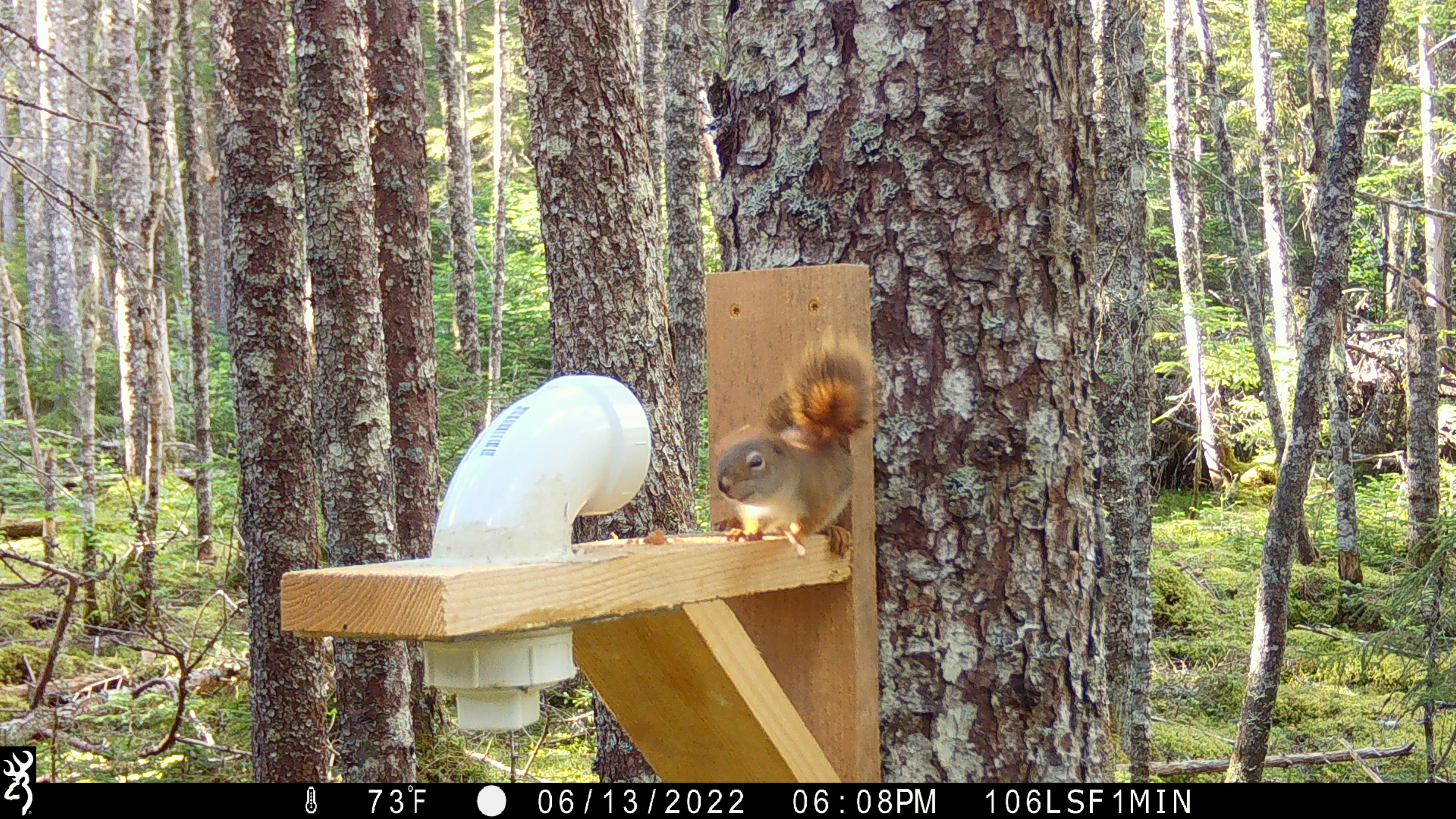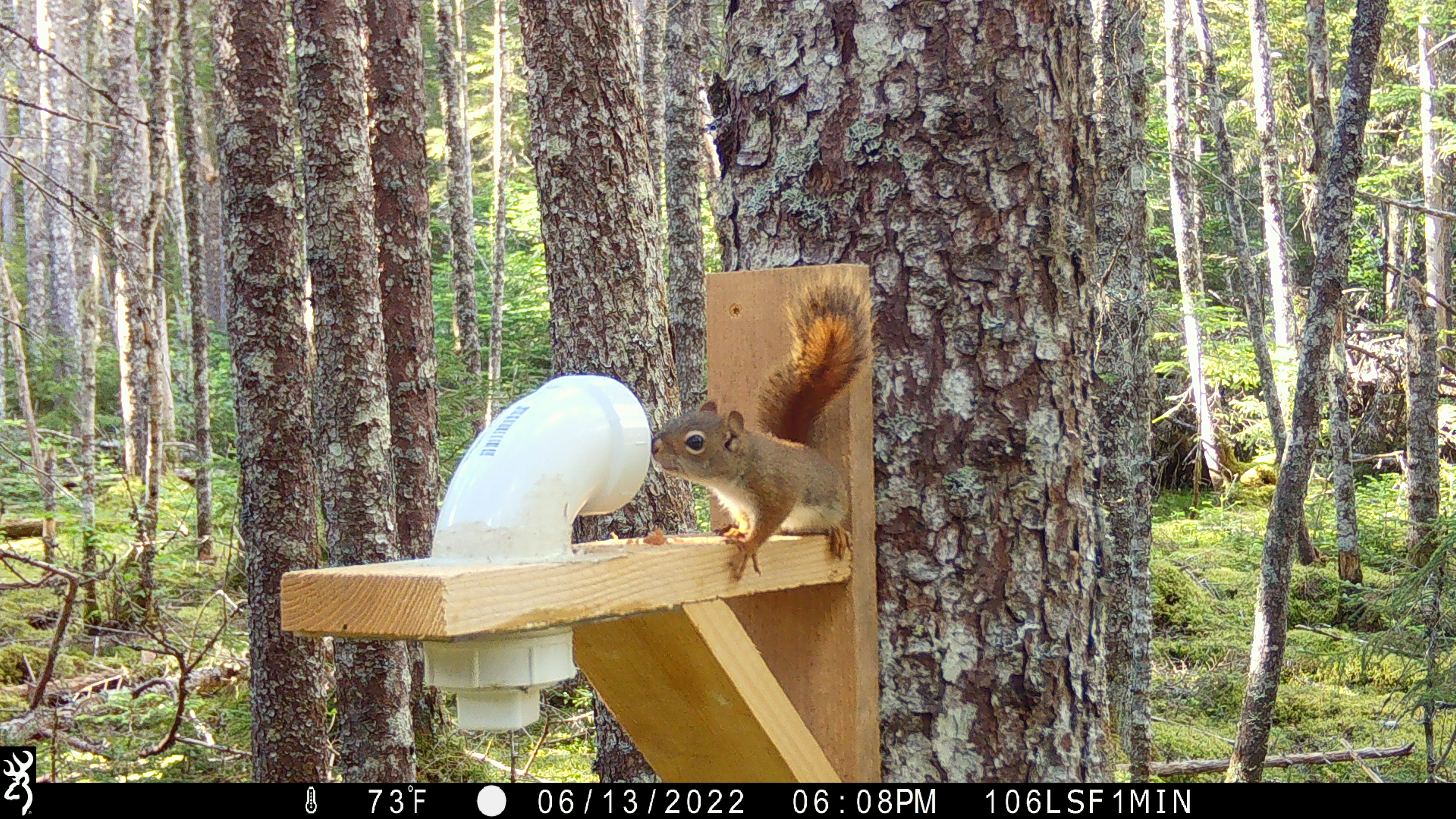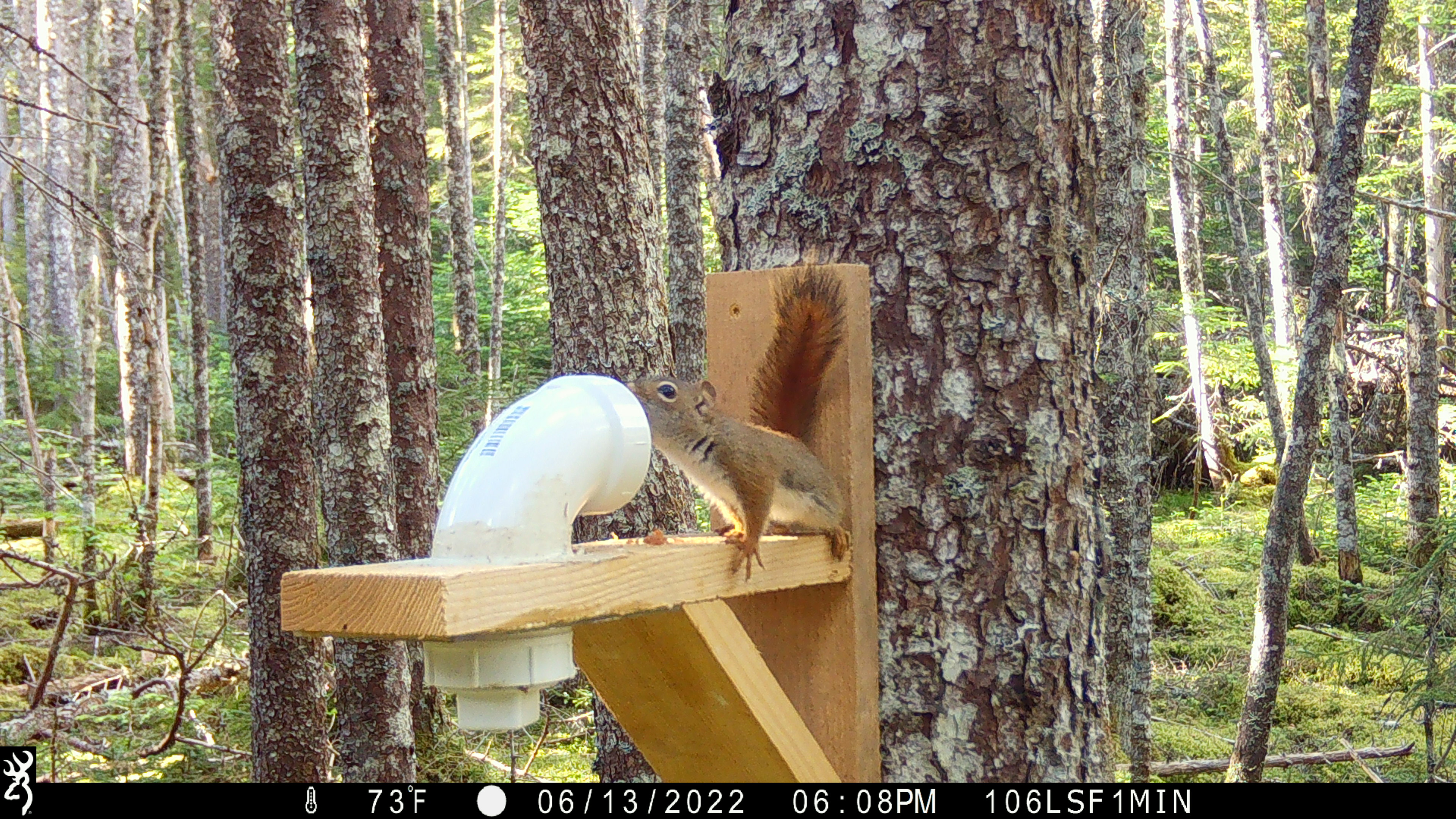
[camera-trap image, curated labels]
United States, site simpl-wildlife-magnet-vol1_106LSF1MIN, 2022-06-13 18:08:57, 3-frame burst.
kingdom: Animalia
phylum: Chordata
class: Mammalia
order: Rodentia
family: Sciuridae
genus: Tamiasciurus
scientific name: Tamiasciurus hudsonicus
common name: red squirrel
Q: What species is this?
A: Red squirrel (Tamiasciurus hudsonicus).